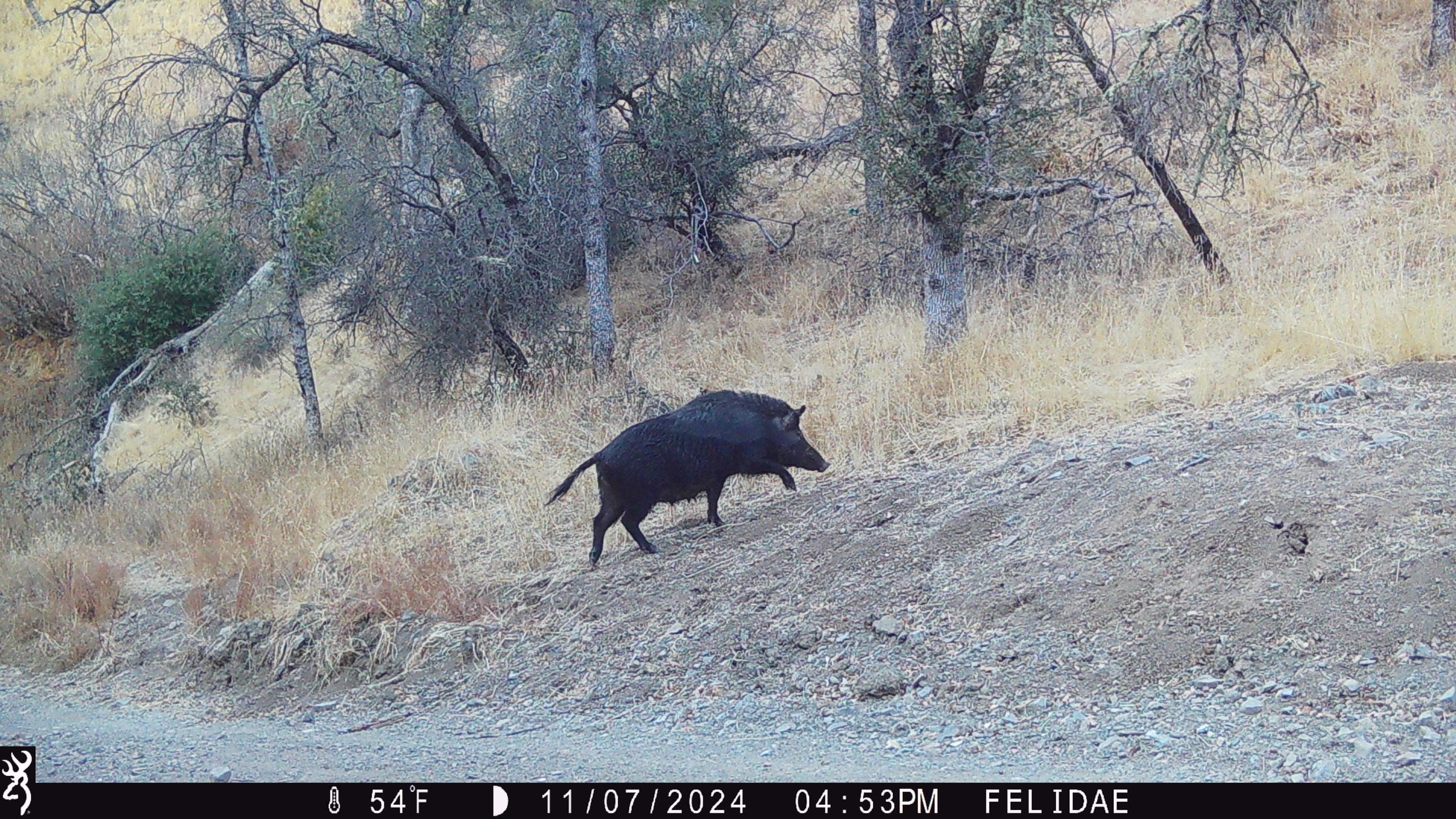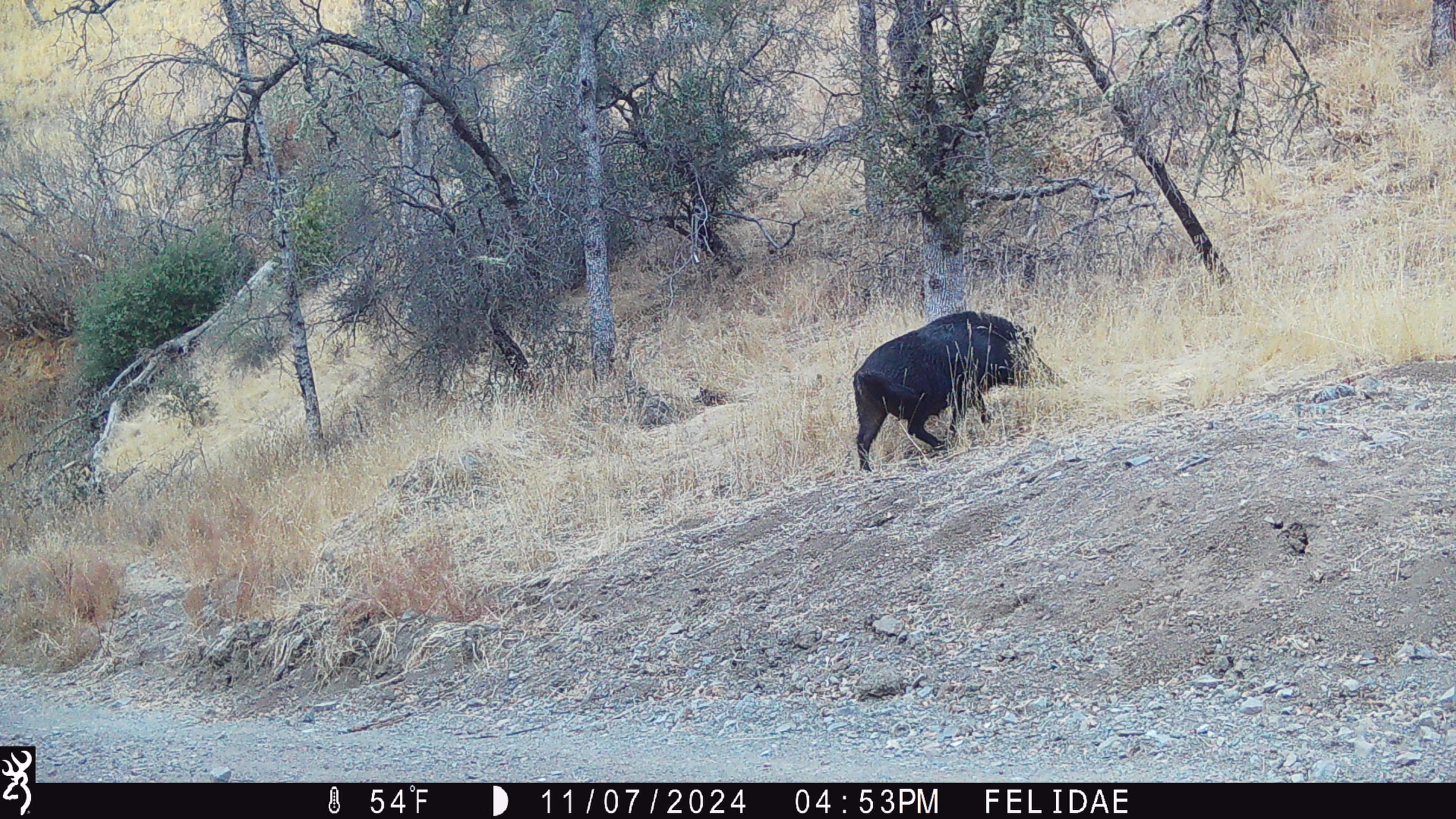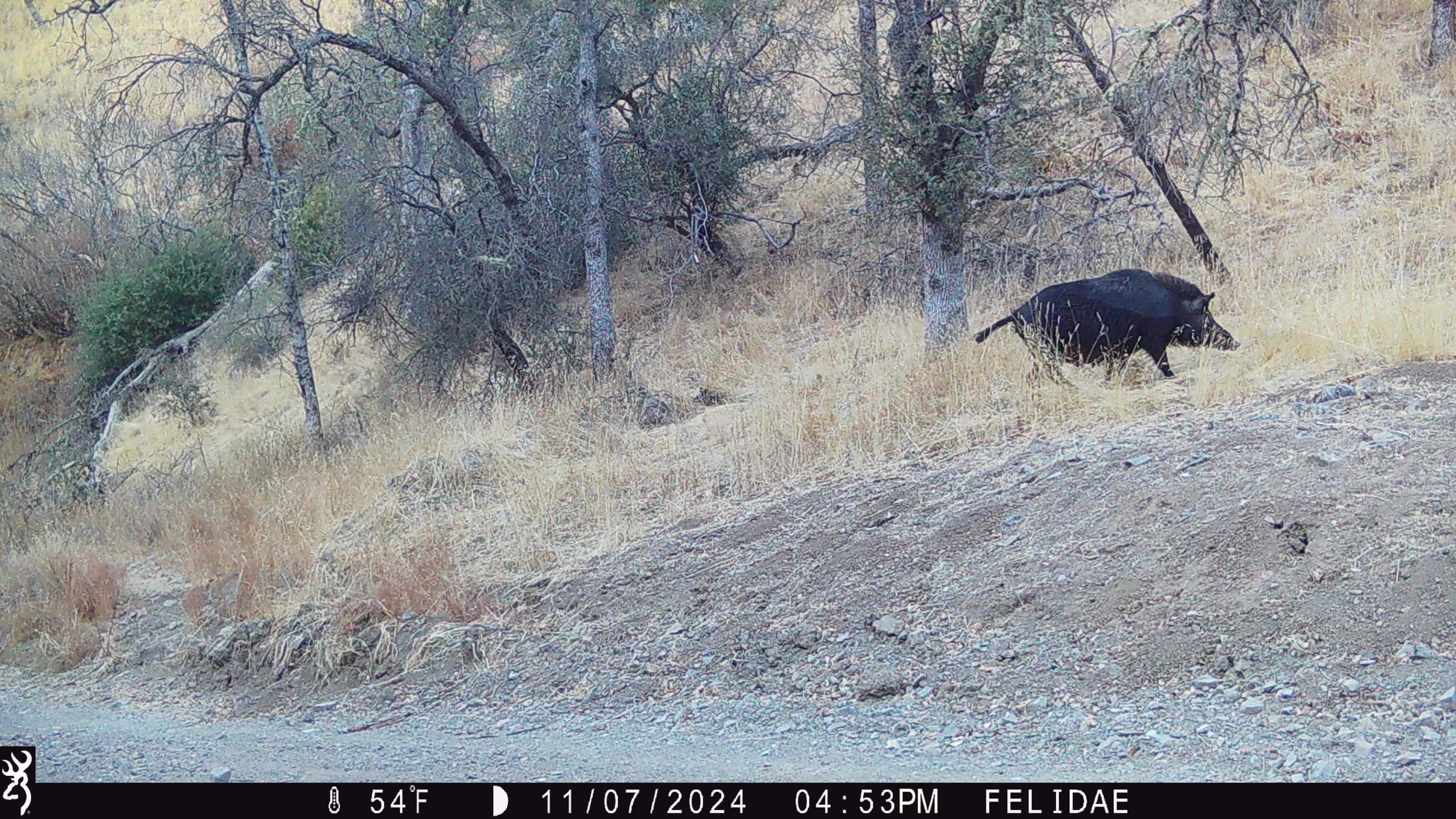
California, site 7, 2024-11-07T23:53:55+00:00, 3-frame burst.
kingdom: Animalia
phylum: Chordata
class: Mammalia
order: Artiodactyla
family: Suidae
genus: Sus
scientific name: Sus scrofa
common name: wild boar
Wild boar (Sus scrofa).